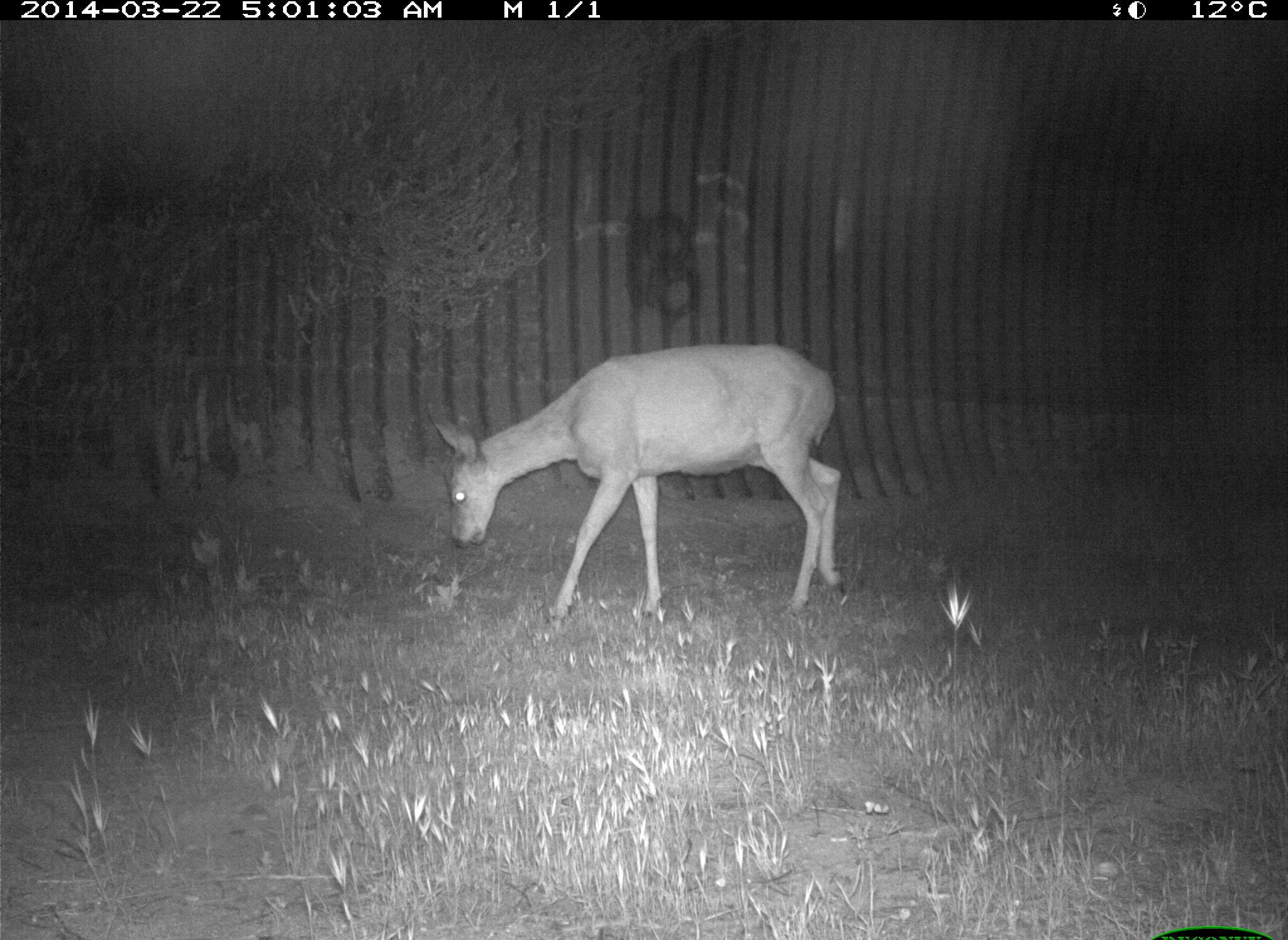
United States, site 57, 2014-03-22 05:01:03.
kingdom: Animalia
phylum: Chordata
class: Mammalia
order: Artiodactyla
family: Cervidae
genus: Odocoileus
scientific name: Odocoileus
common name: deer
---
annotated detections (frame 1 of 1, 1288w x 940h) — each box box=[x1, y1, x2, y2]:
deer: box=[425, 343, 848, 626]